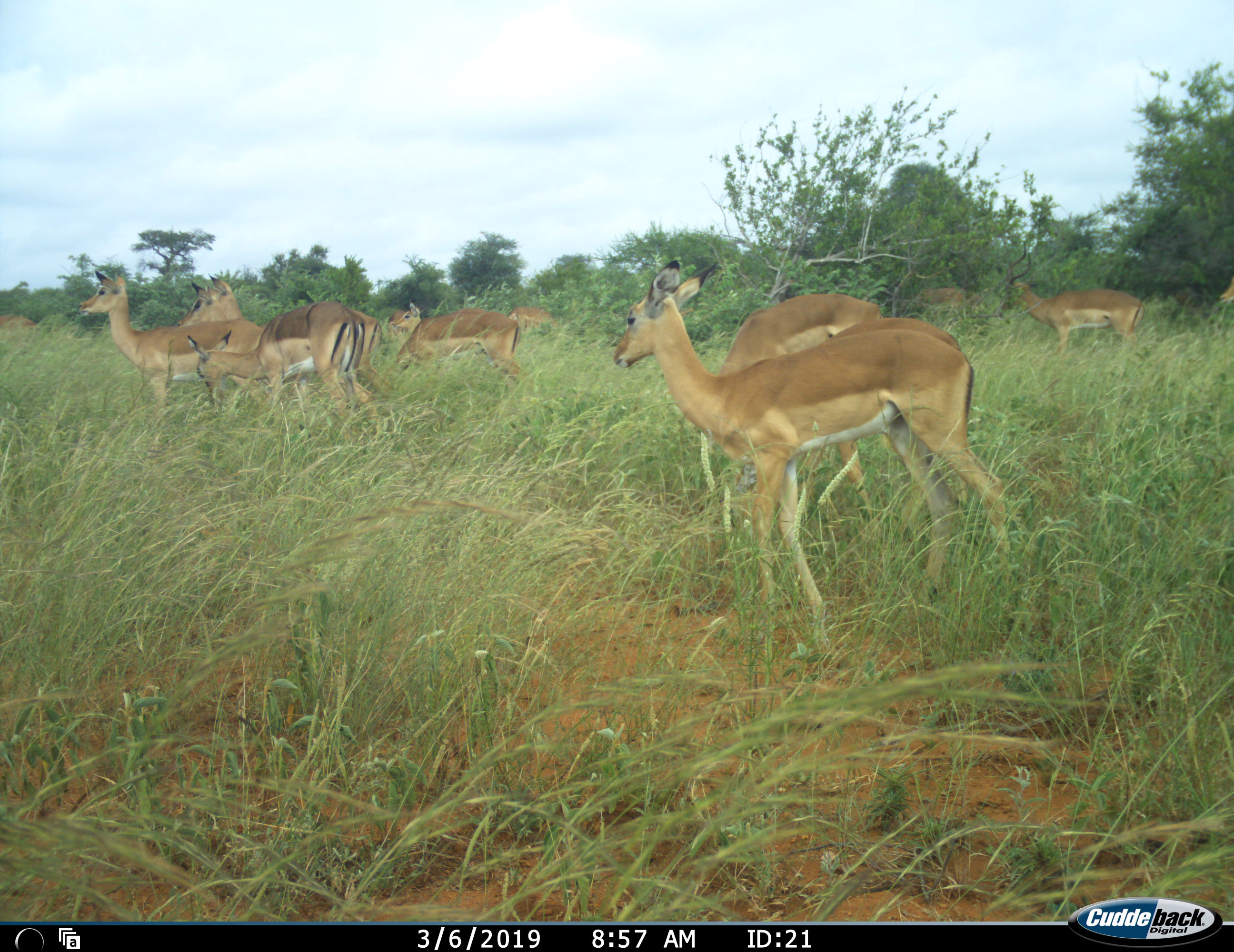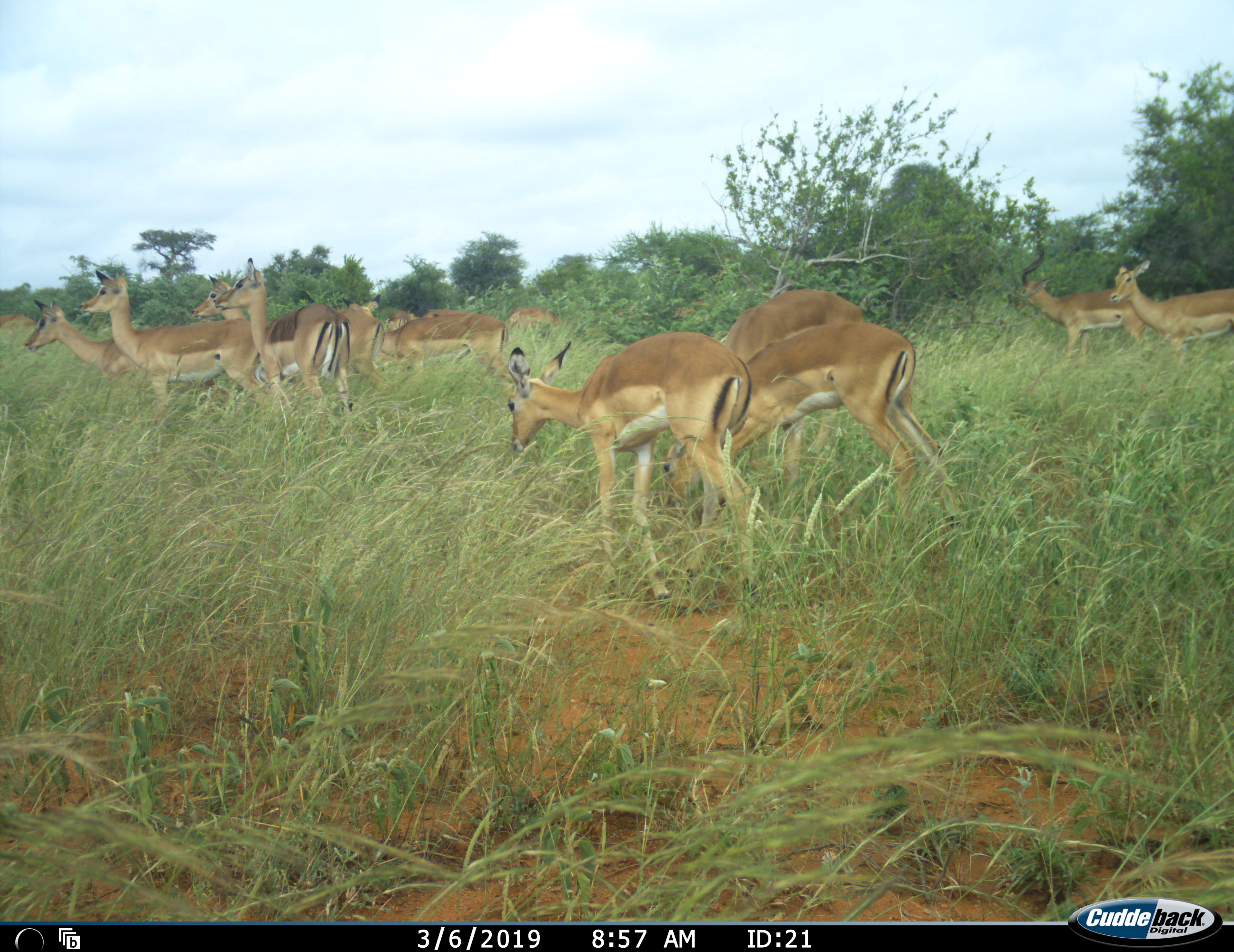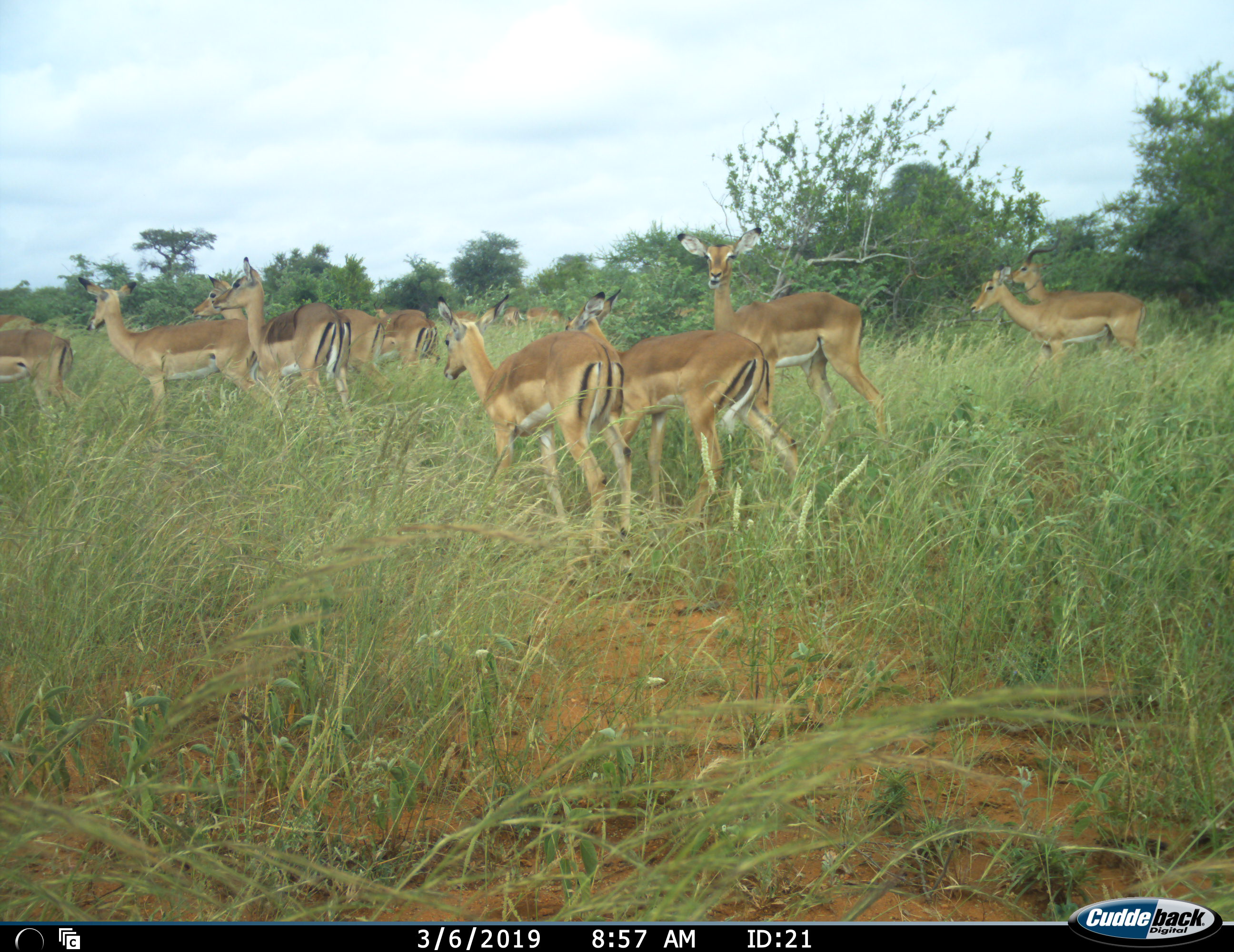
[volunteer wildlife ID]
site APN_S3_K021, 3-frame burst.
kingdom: Animalia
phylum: Chordata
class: Mammalia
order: Artiodactyla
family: Bovidae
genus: Aepyceros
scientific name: Aepyceros melampus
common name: impala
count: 11-50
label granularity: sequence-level